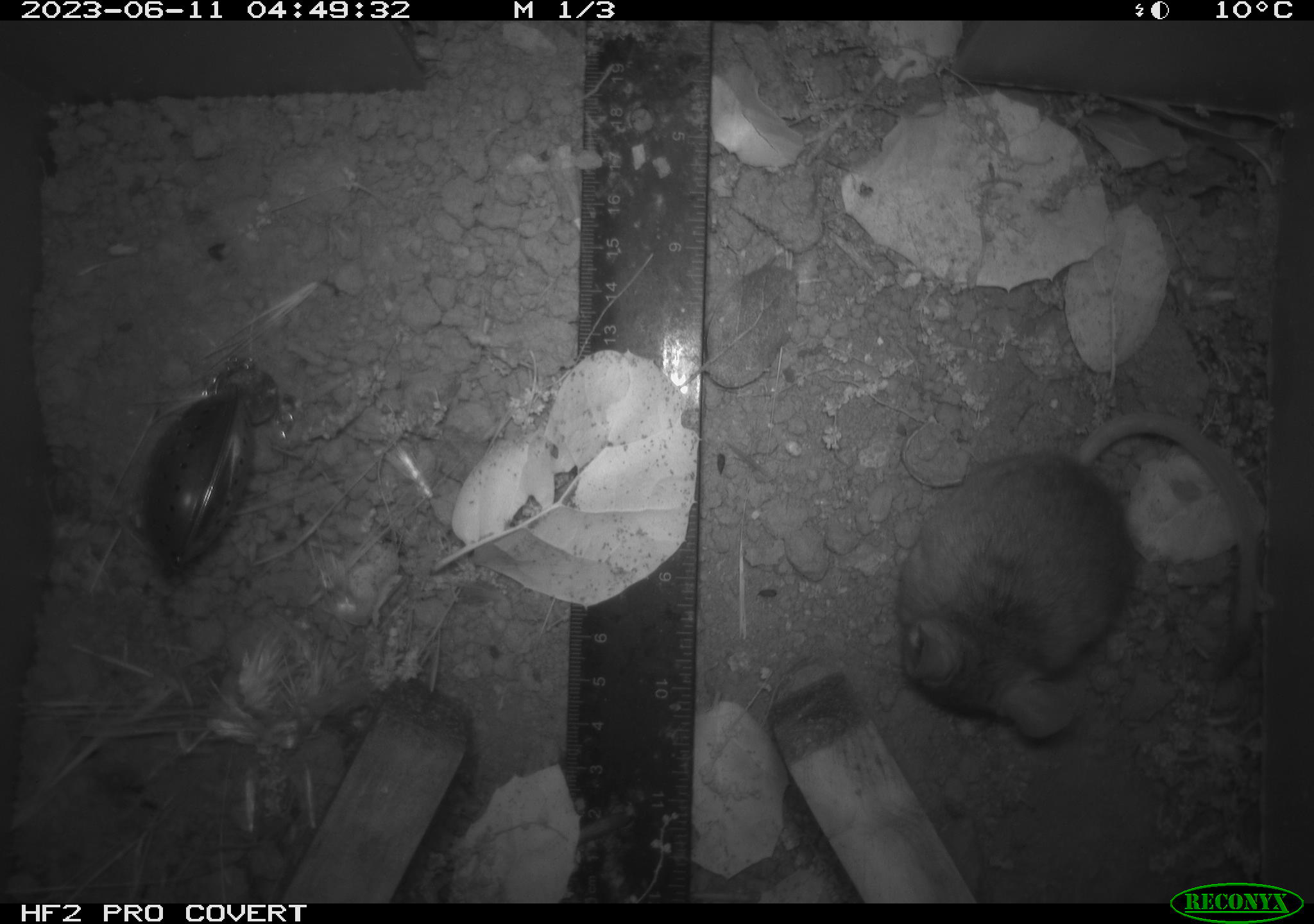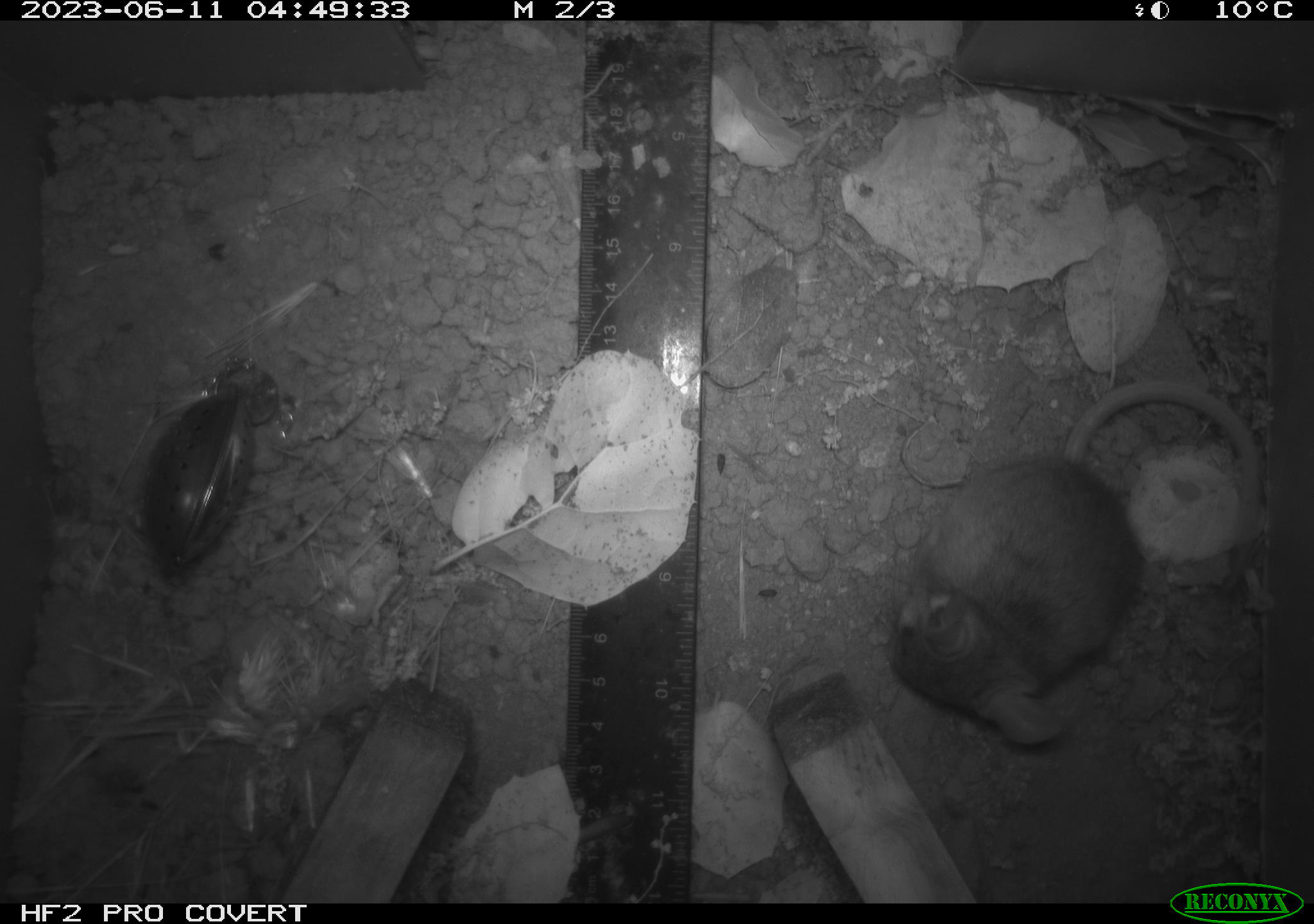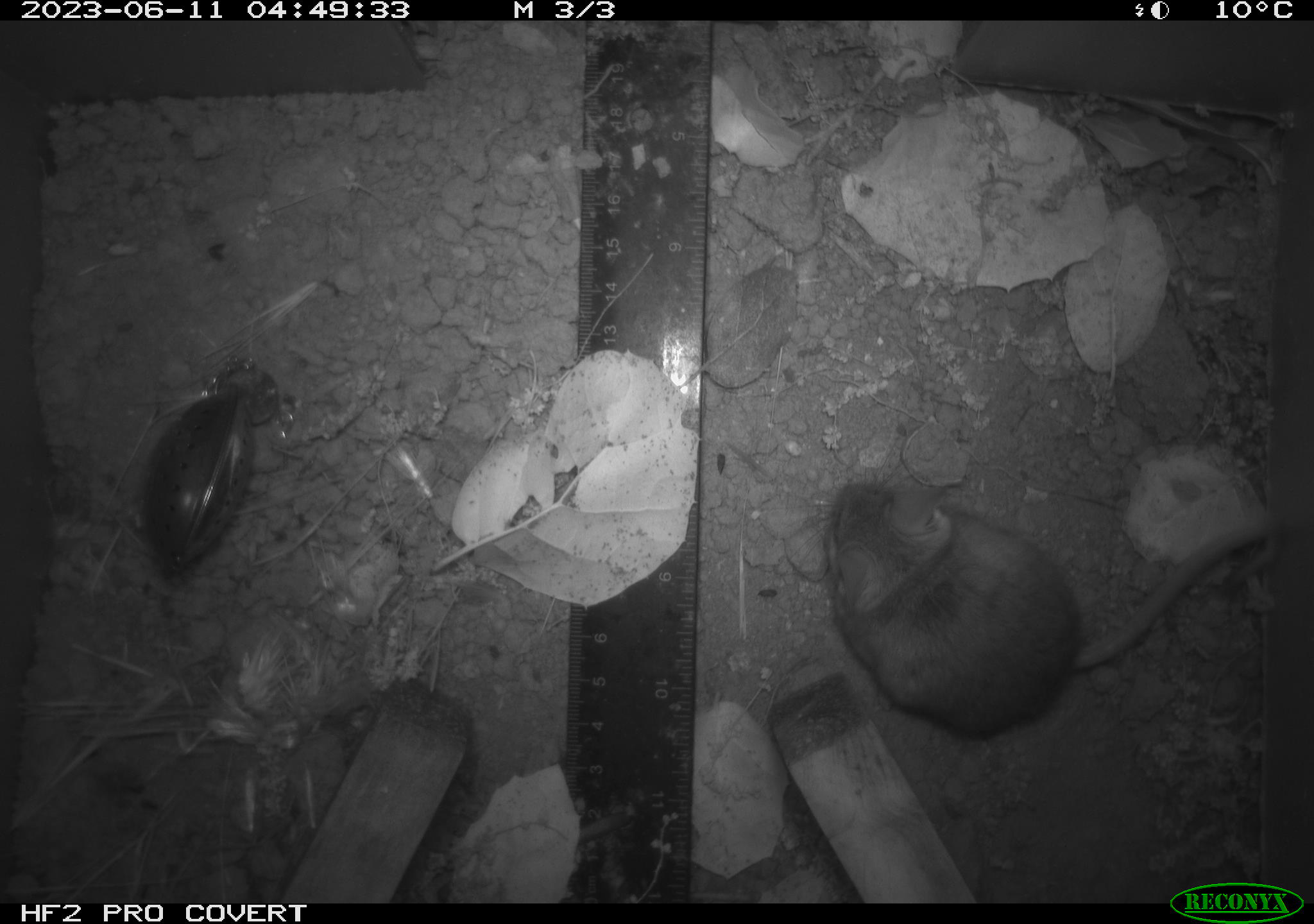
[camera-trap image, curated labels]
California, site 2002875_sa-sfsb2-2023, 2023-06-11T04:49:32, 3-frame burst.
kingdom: Animalia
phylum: Chordata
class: Mammalia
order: Rodentia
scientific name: Rodentia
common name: mouse species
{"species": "mouse species (Rodentia)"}